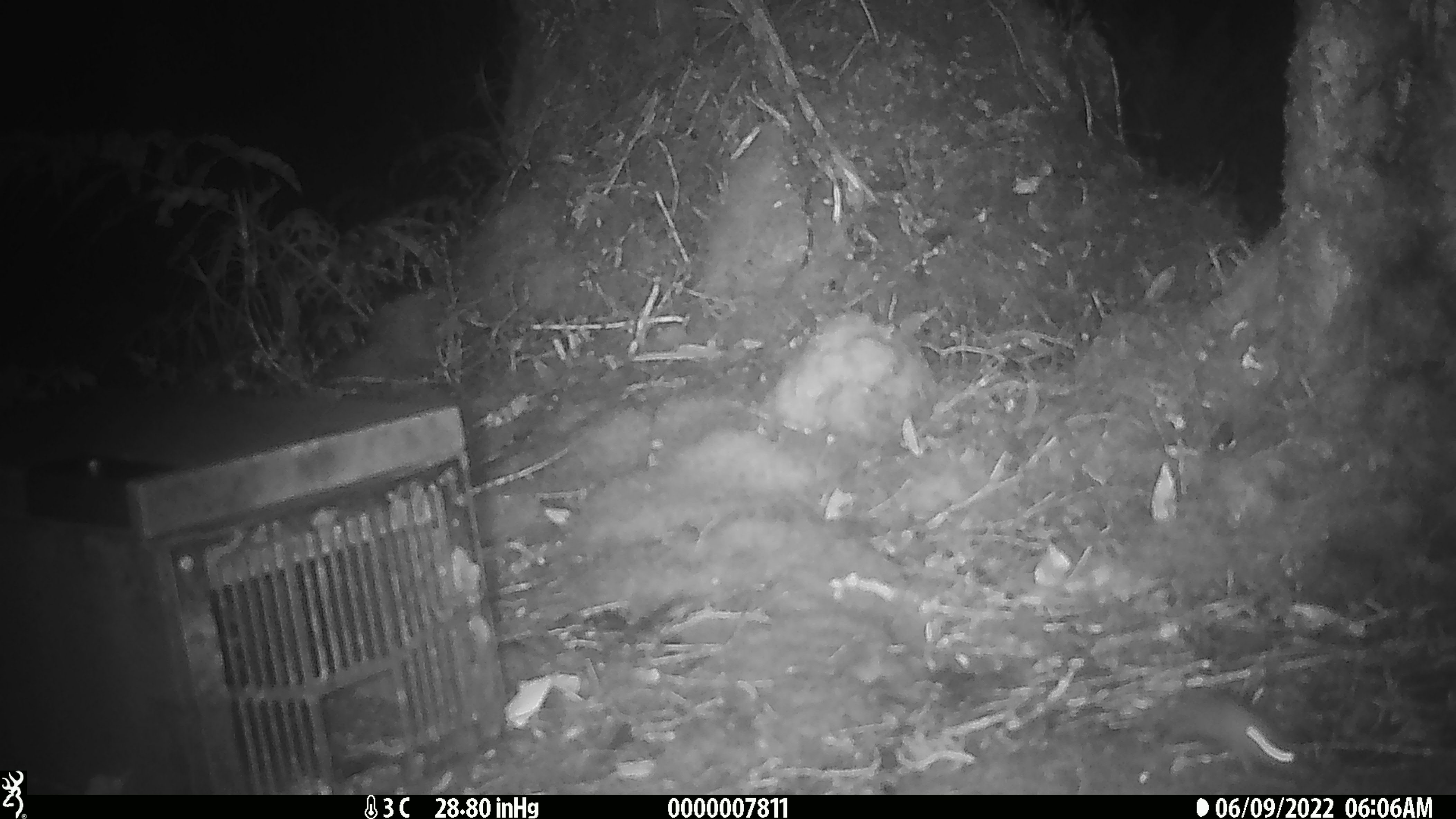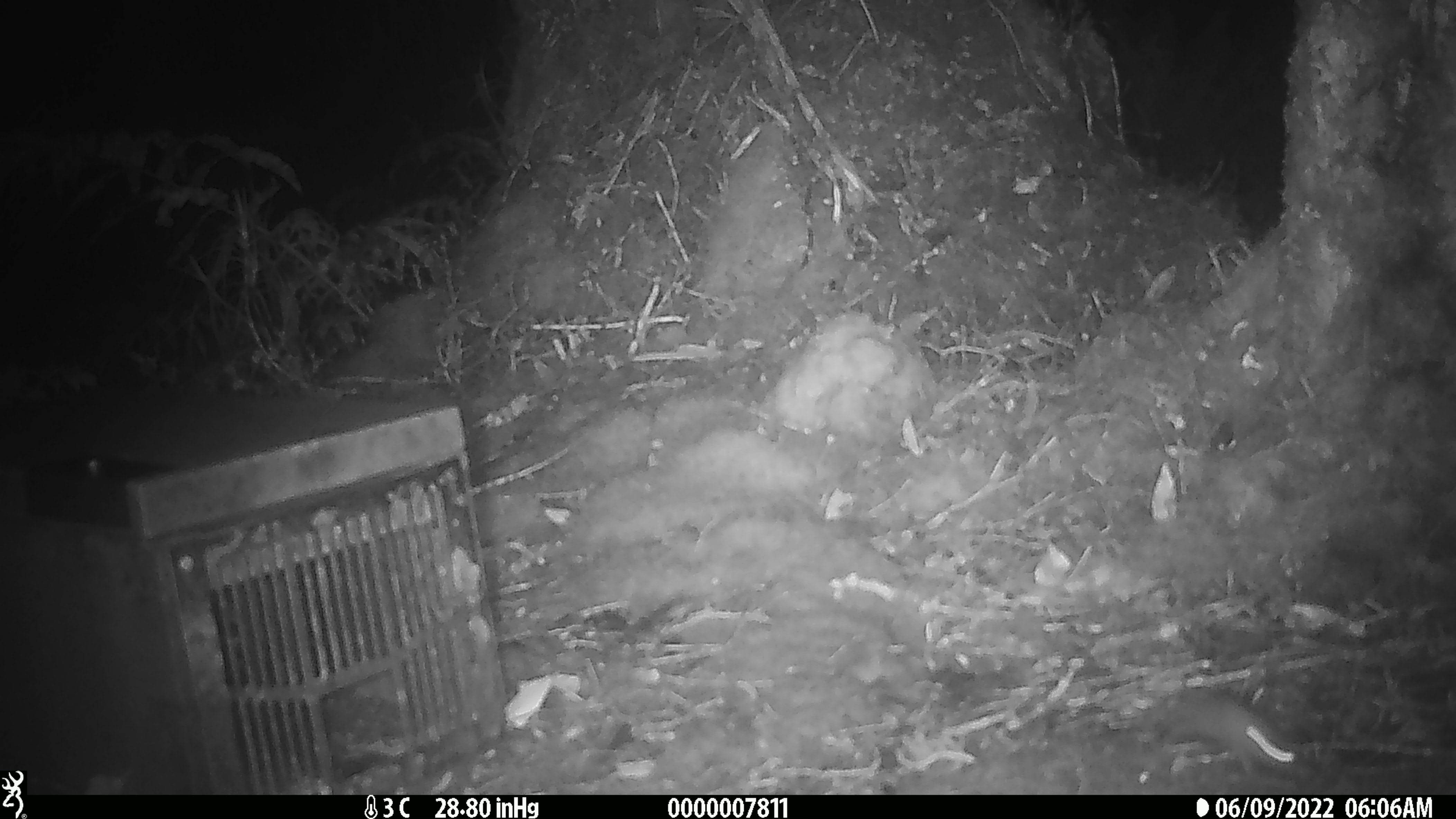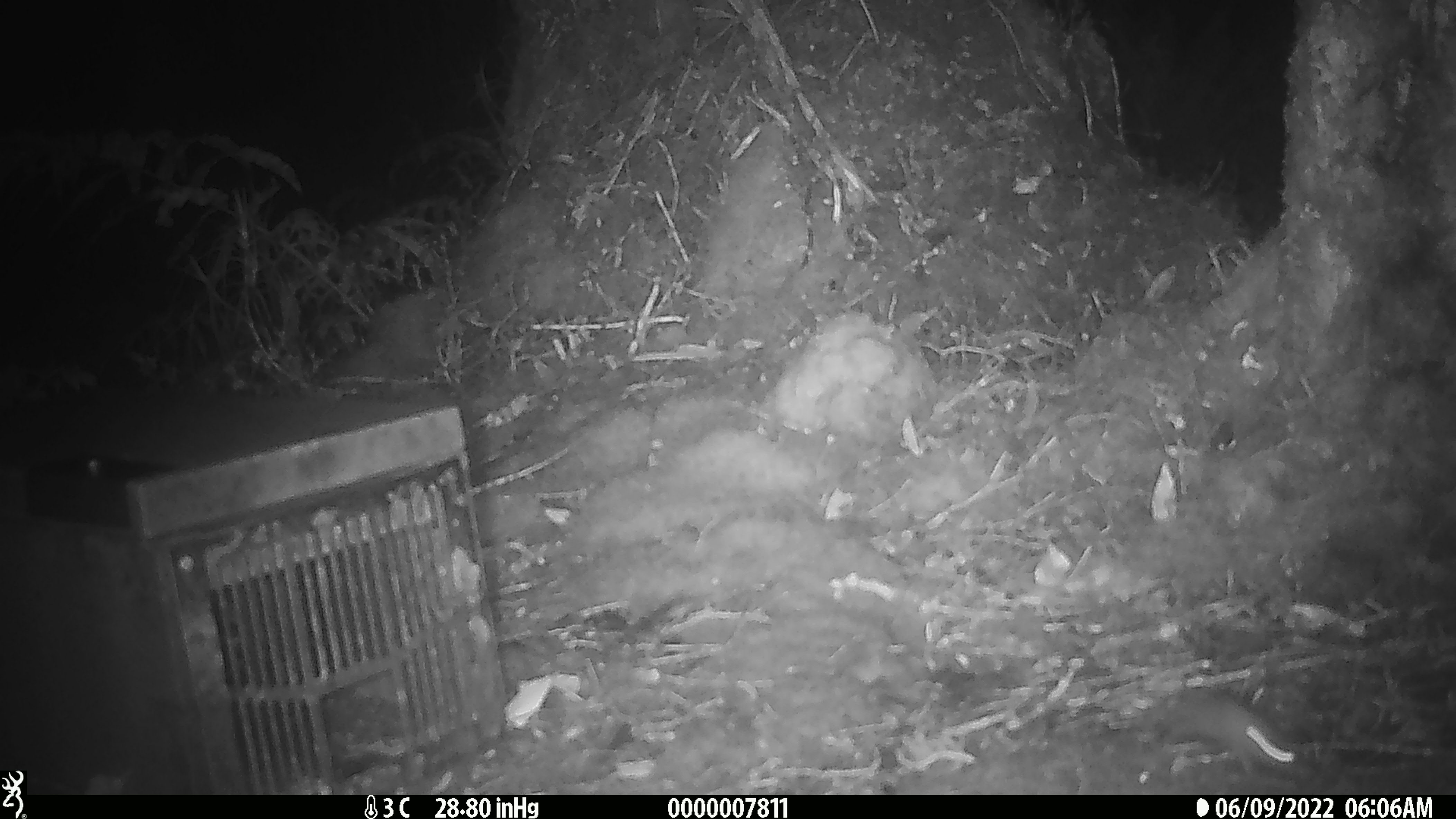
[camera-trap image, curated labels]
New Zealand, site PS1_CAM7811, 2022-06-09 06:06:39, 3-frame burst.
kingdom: Animalia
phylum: Chordata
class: Mammalia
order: Rodentia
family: Muridae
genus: Mus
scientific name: Mus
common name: mouse